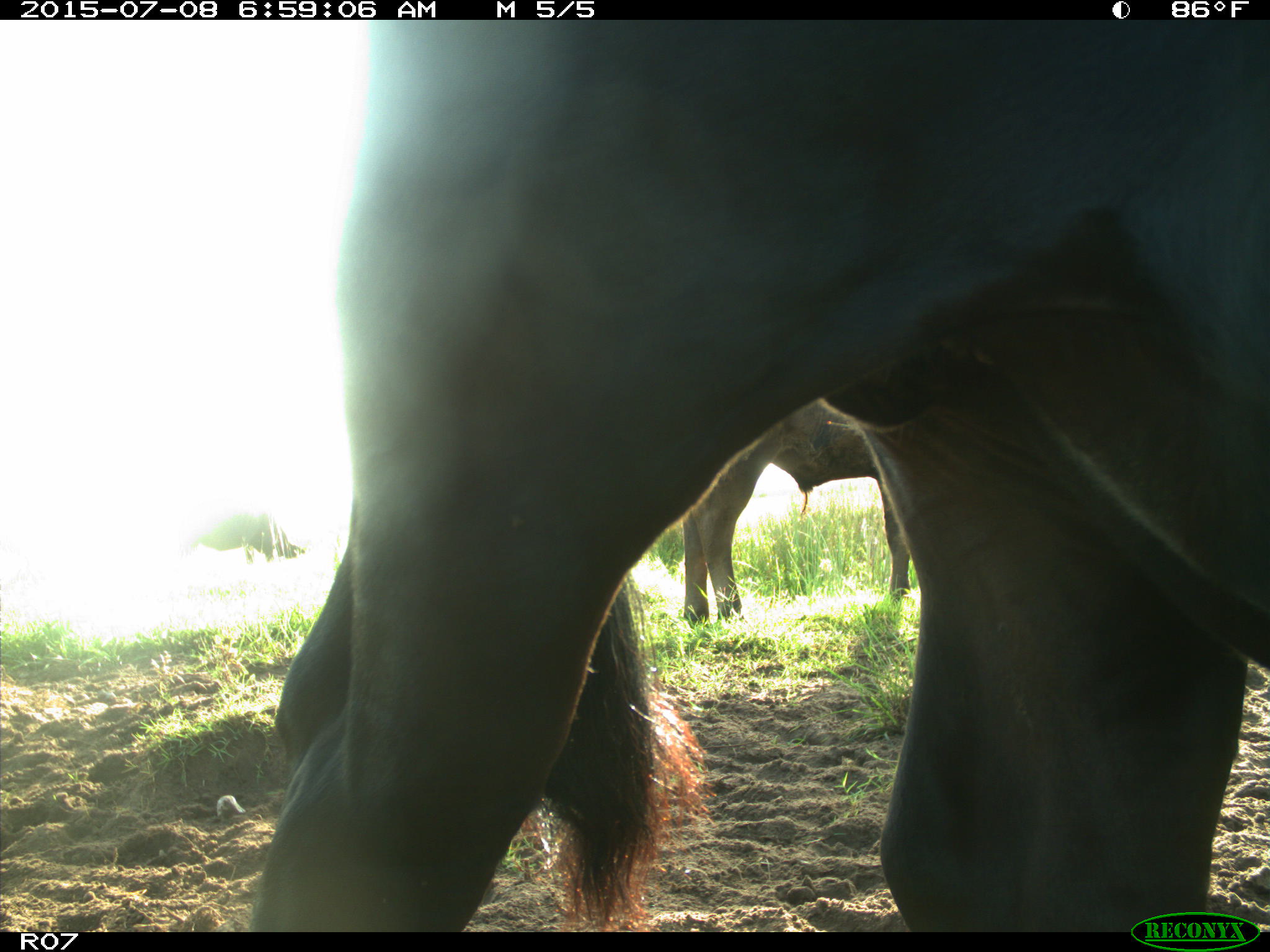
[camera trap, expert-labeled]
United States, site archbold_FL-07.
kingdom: Animalia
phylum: Chordata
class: Mammalia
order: Artiodactyla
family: Bovidae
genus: Bos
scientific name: Bos taurus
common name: domestic cow